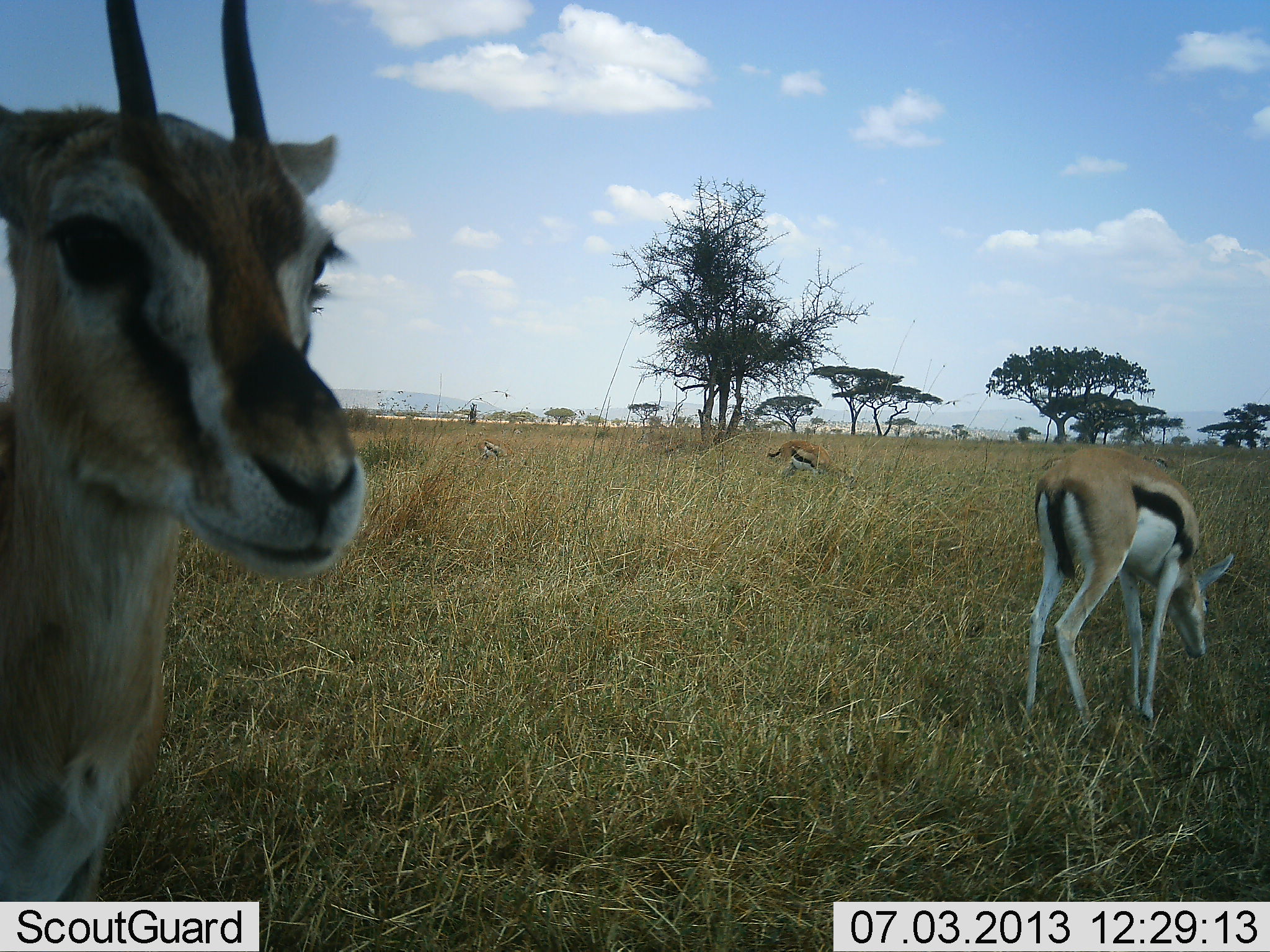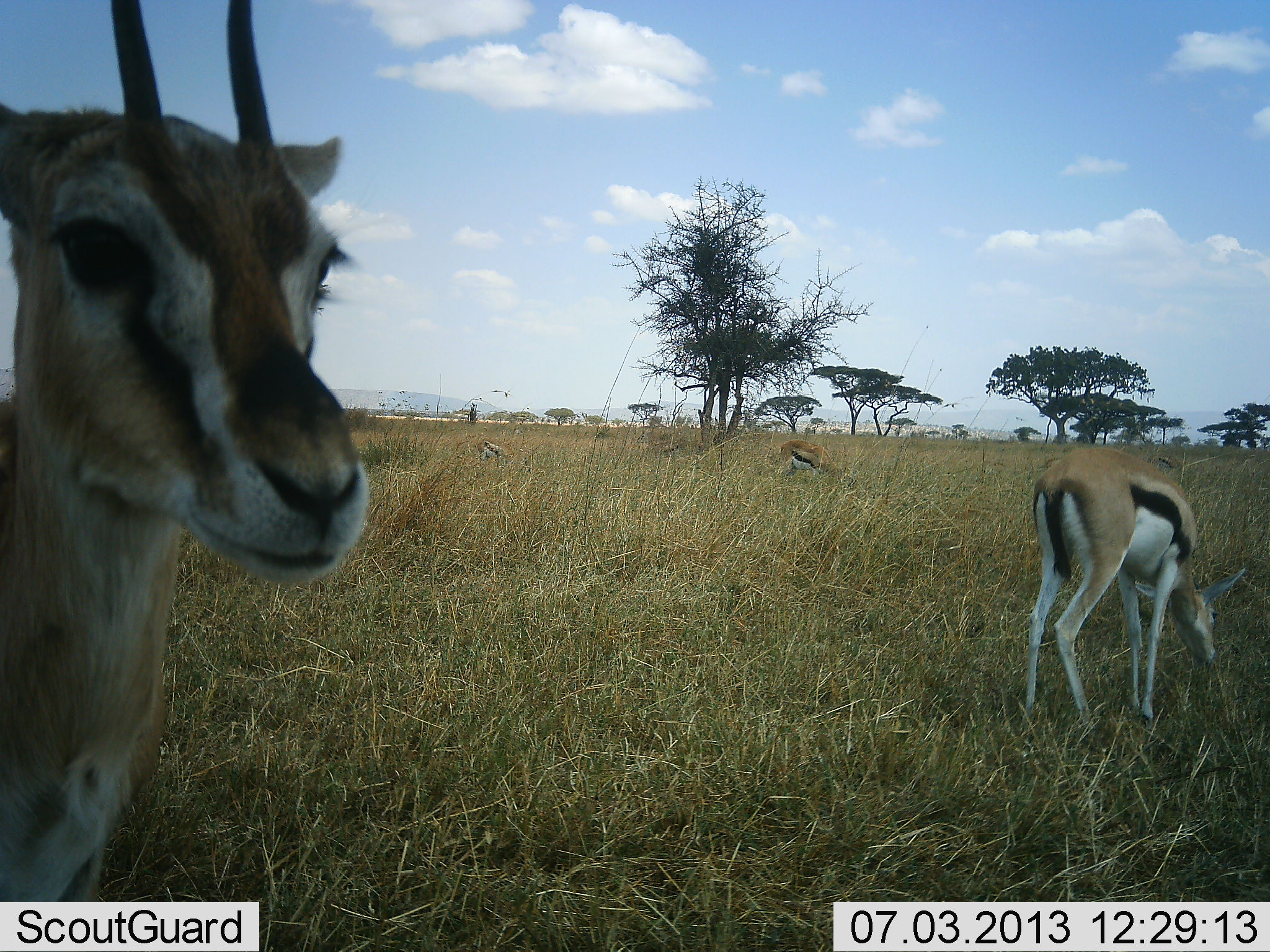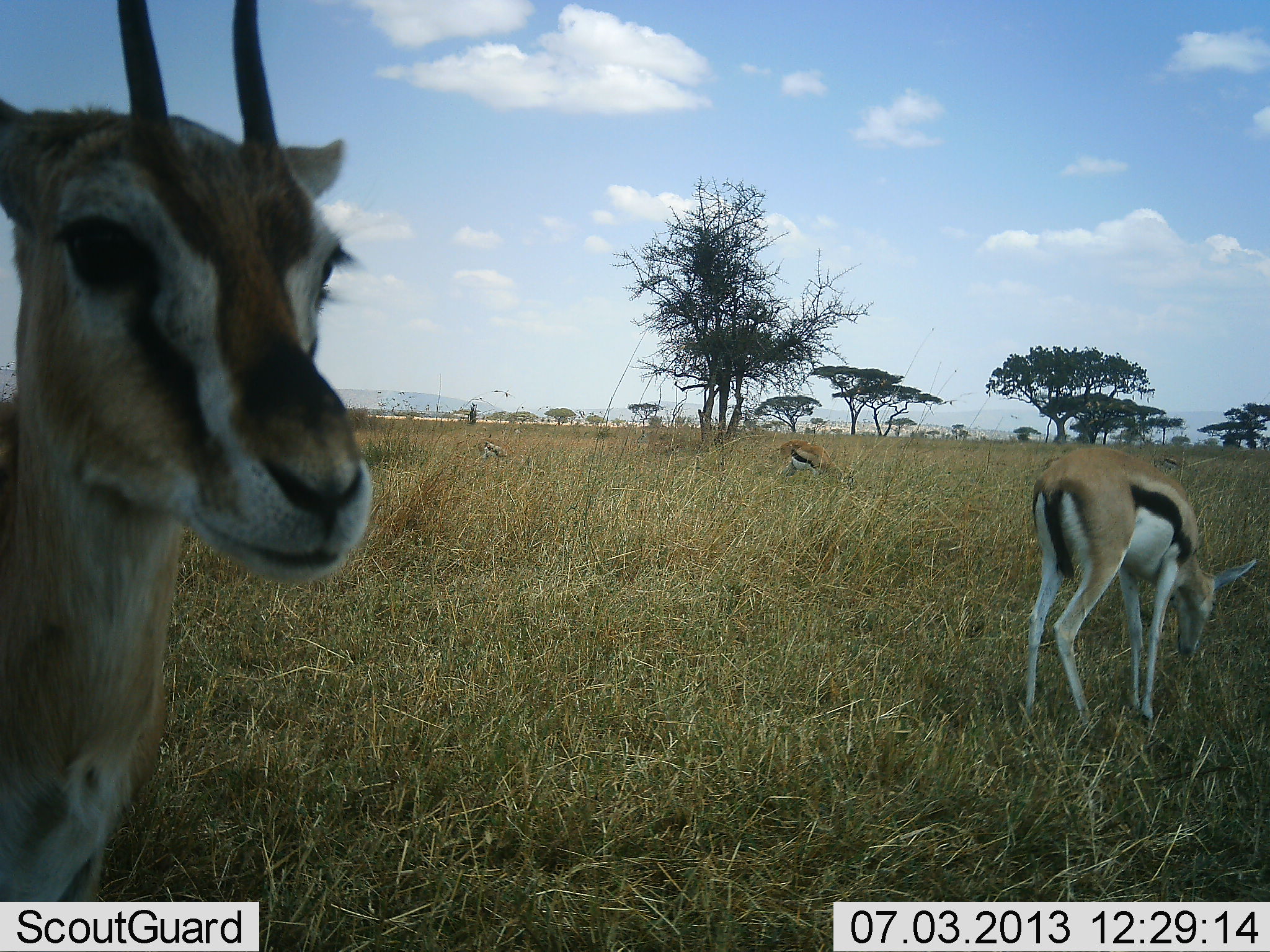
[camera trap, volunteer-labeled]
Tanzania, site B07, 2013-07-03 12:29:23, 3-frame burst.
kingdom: Animalia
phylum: Chordata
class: Mammalia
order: Artiodactyla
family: Bovidae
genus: Eudorcas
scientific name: Eudorcas thomsonii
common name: thomson's gazelle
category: gazellethomsons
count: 4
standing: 82%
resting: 4%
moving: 7%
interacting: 11%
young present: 4%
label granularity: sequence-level